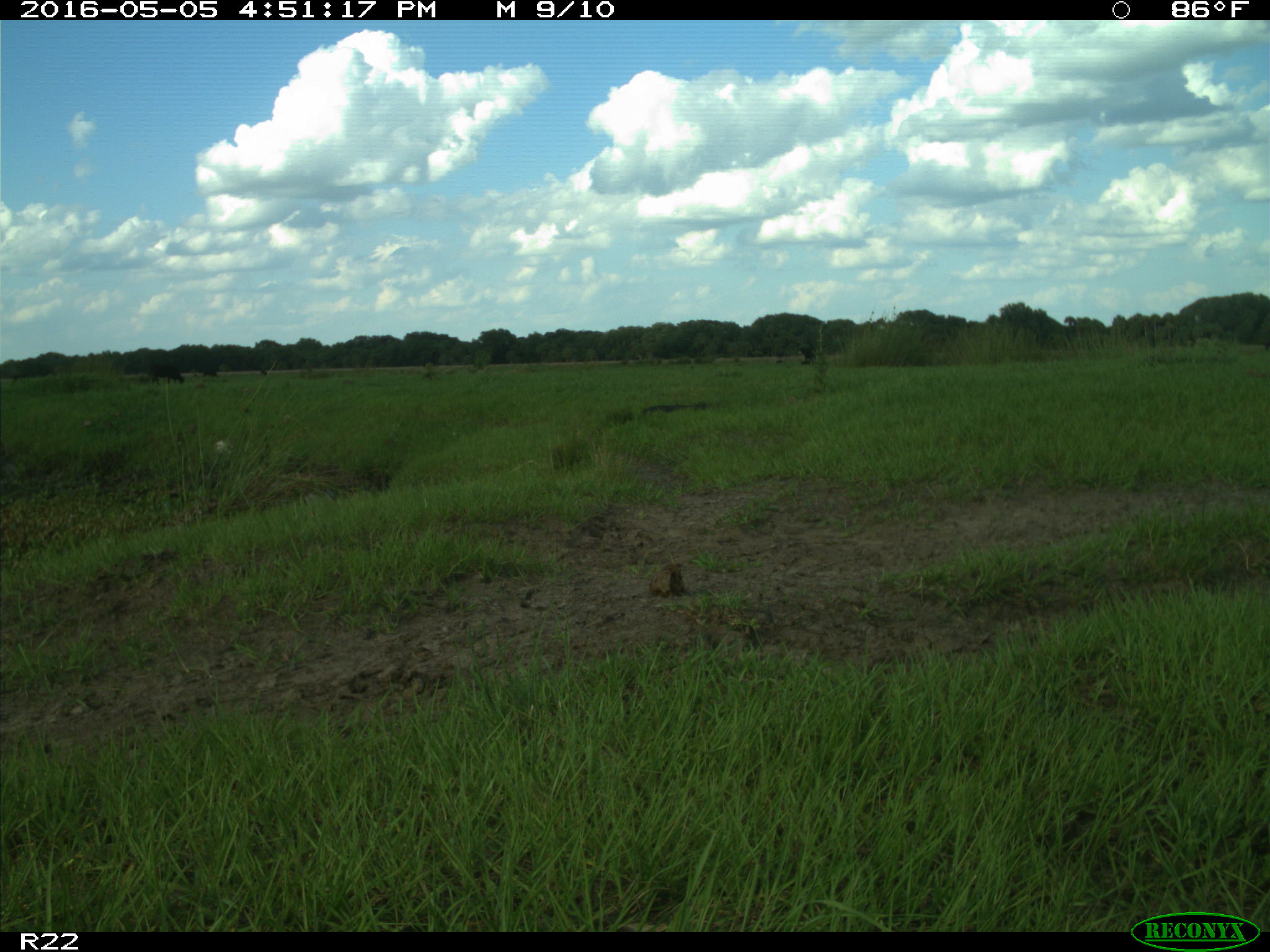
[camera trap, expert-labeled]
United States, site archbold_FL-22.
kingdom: Animalia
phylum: Chordata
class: Mammalia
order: Artiodactyla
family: Bovidae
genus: Bos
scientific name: Bos taurus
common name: domestic cow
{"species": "Bos taurus (domestic cow)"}